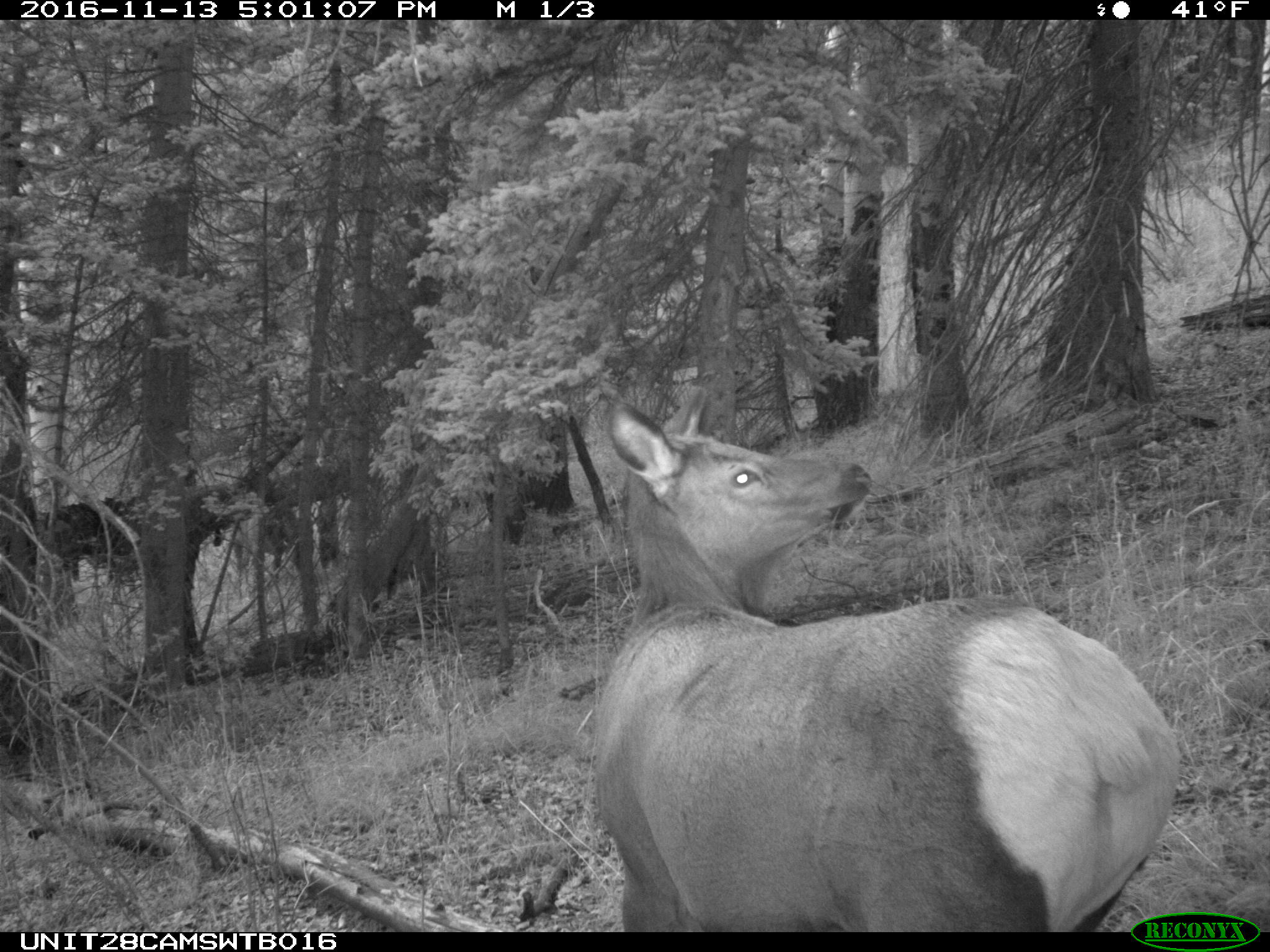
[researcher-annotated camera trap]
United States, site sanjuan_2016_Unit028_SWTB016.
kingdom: Animalia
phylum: Chordata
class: Mammalia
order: Artiodactyla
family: Cervidae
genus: Cervus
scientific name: Cervus elaphus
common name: red deer